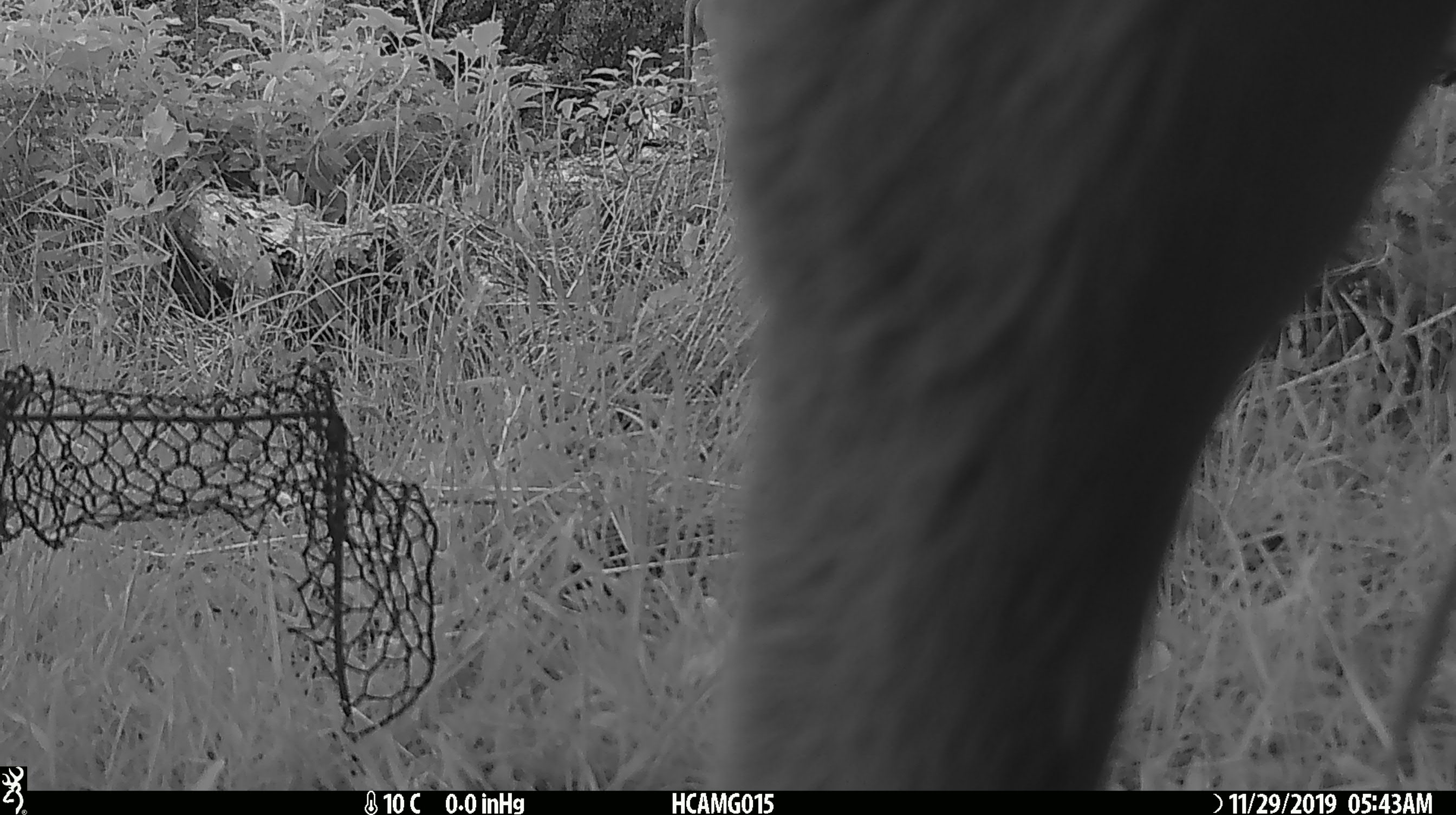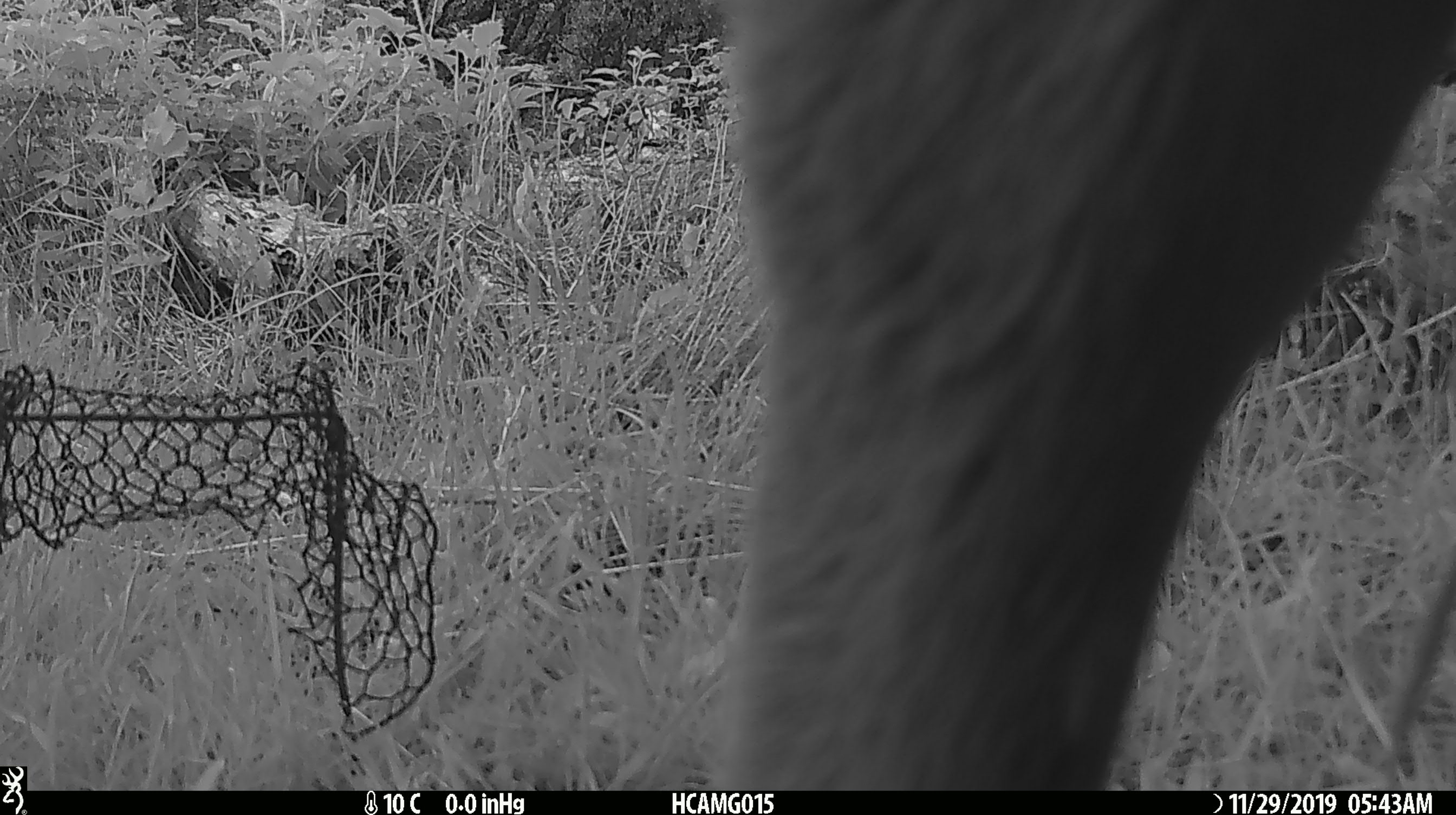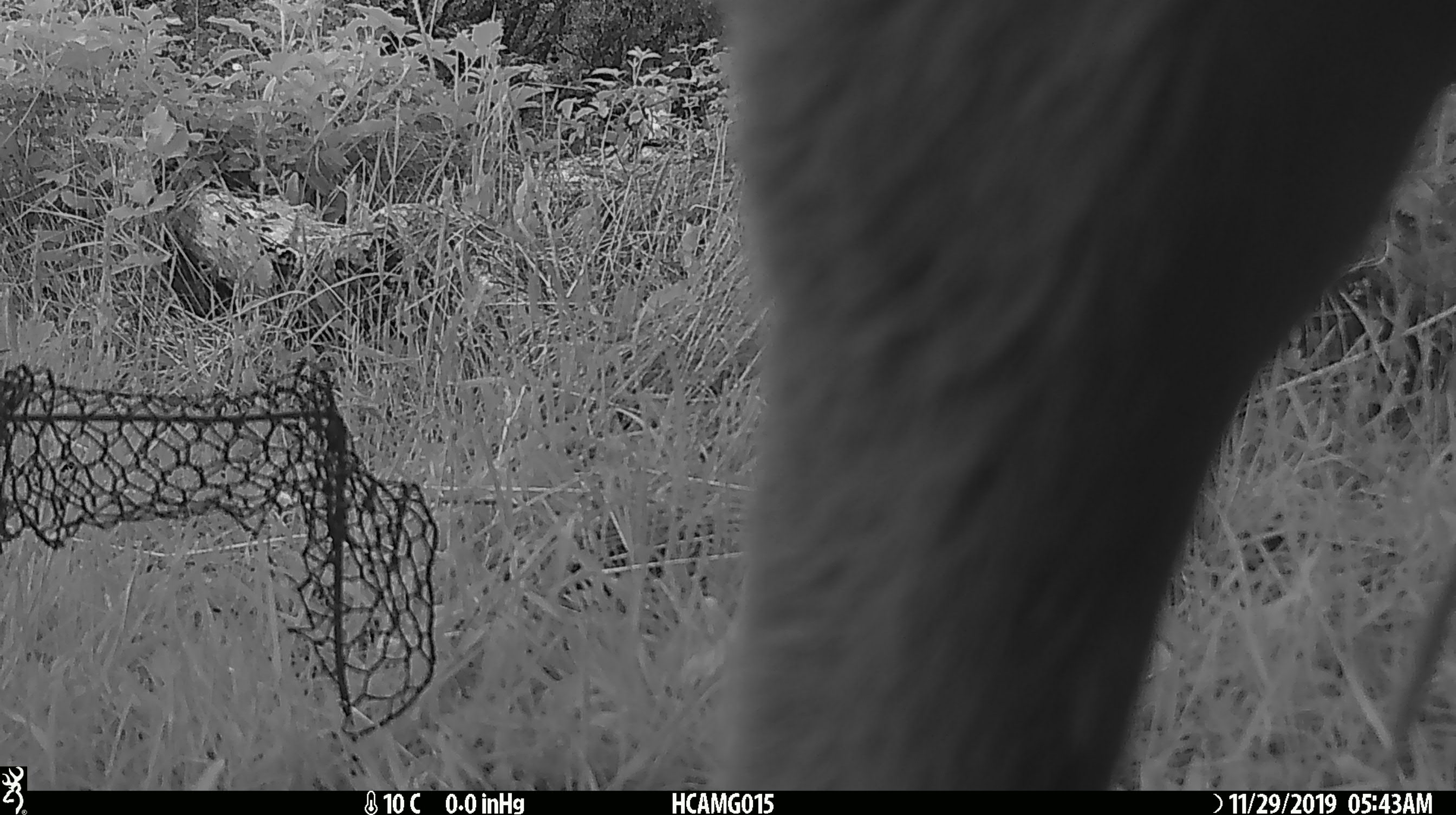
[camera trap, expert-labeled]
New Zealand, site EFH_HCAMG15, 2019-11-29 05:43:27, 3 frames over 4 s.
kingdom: Animalia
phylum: Chordata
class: Mammalia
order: Artiodactyla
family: Bovidae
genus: Bos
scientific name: Bos taurus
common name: domestic cow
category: cow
Cow (domestic cow) (Bos taurus).